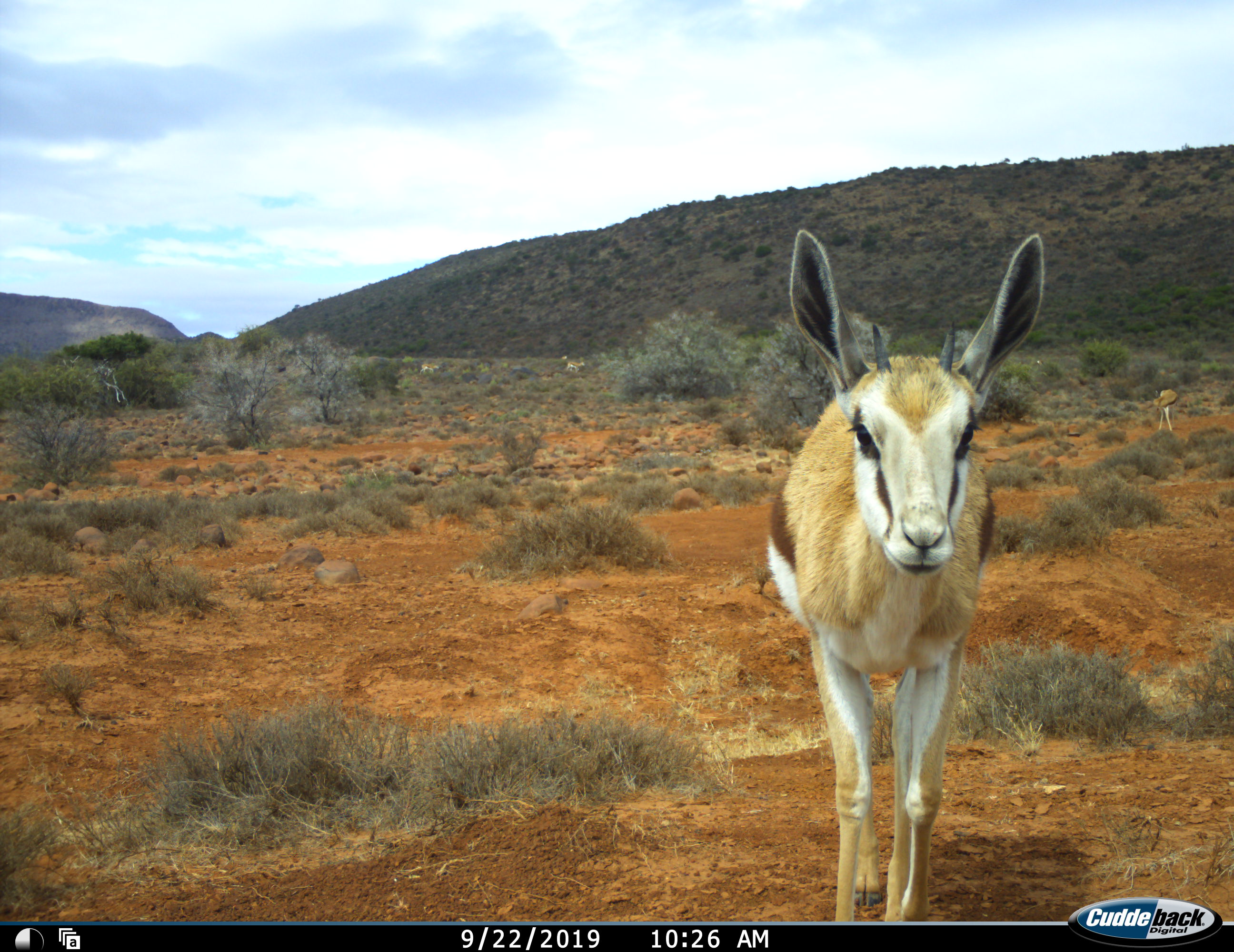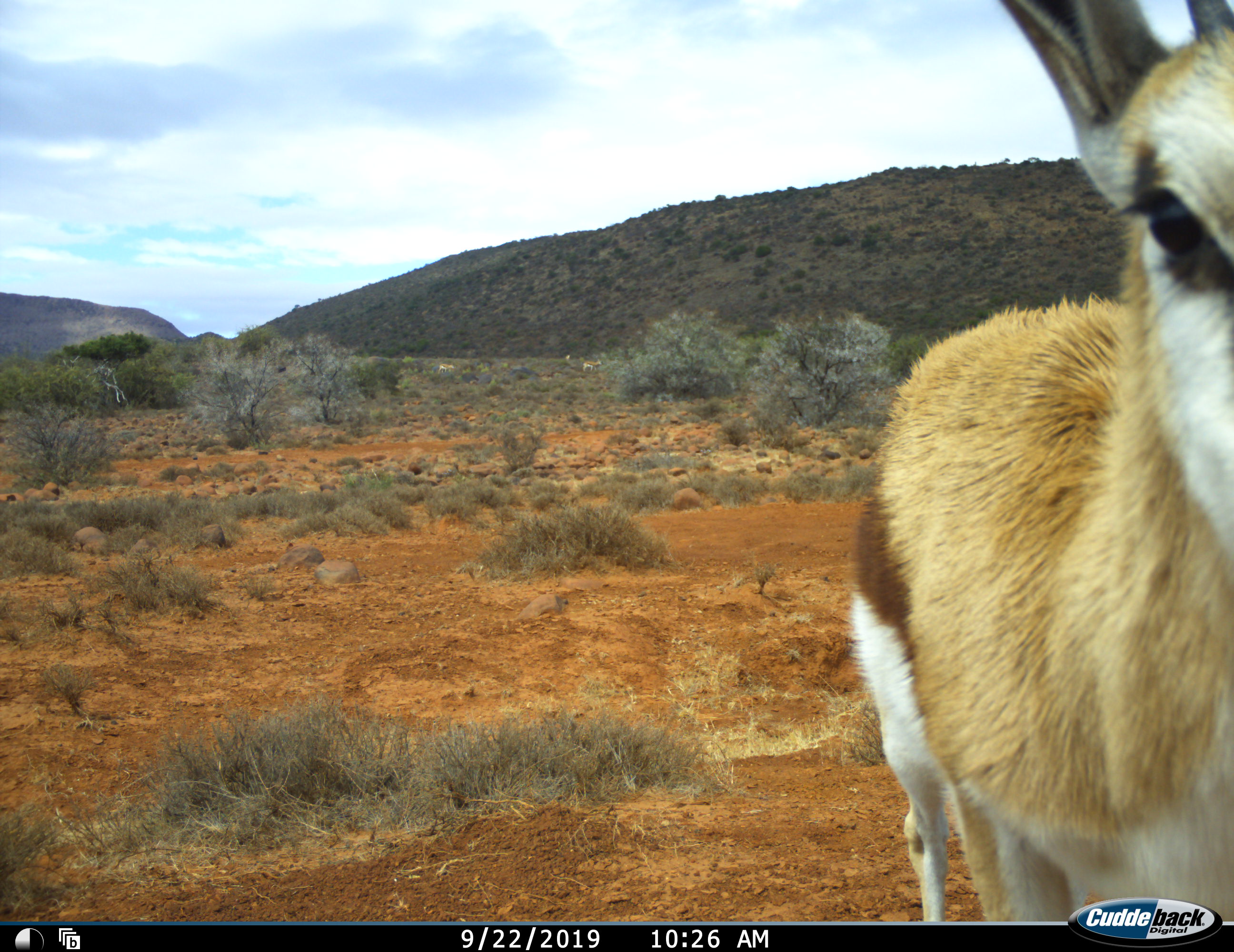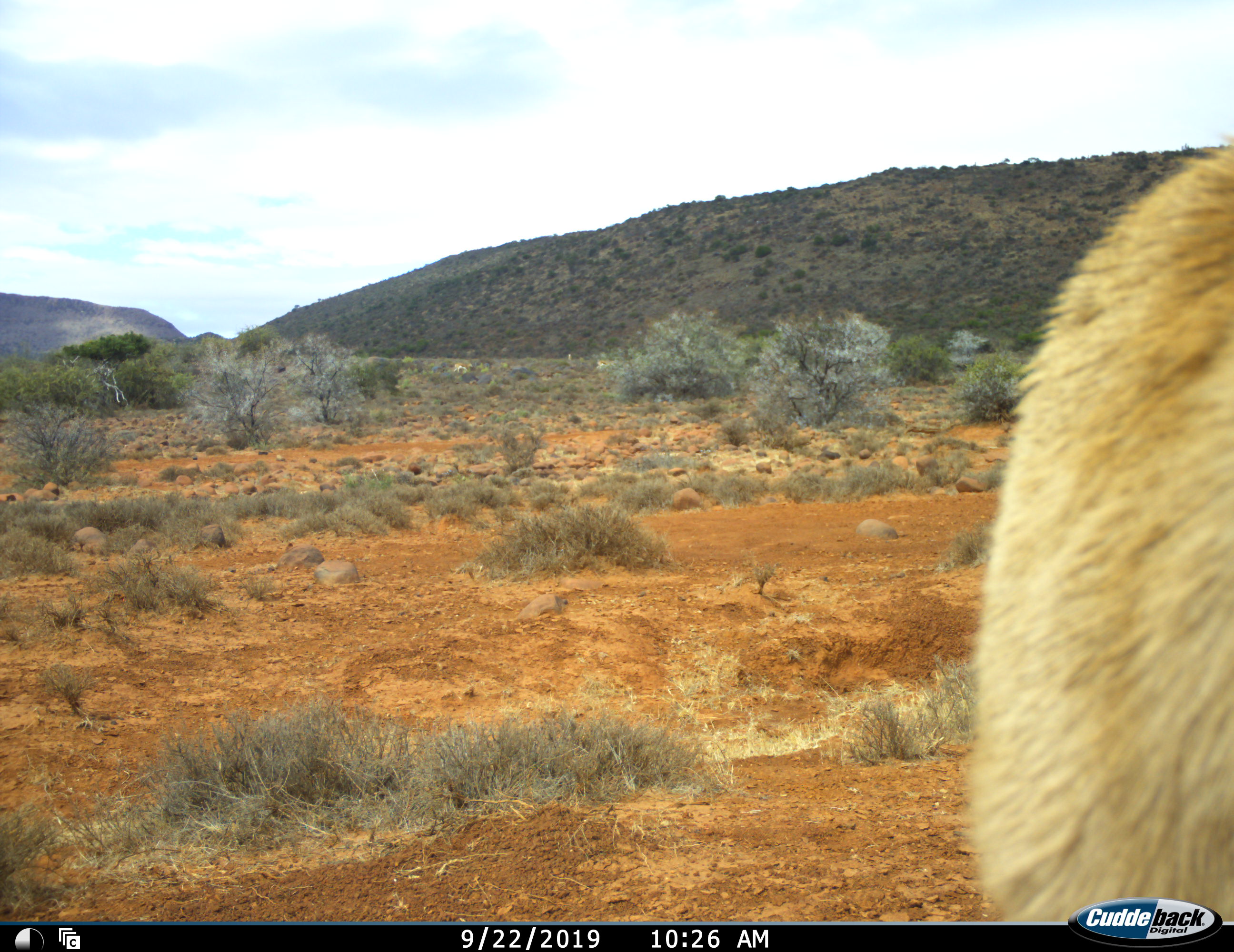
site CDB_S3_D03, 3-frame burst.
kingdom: Animalia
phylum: Chordata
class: Mammalia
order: Artiodactyla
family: Bovidae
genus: Antidorcas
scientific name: Antidorcas marsupialis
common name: springbok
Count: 4.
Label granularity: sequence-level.